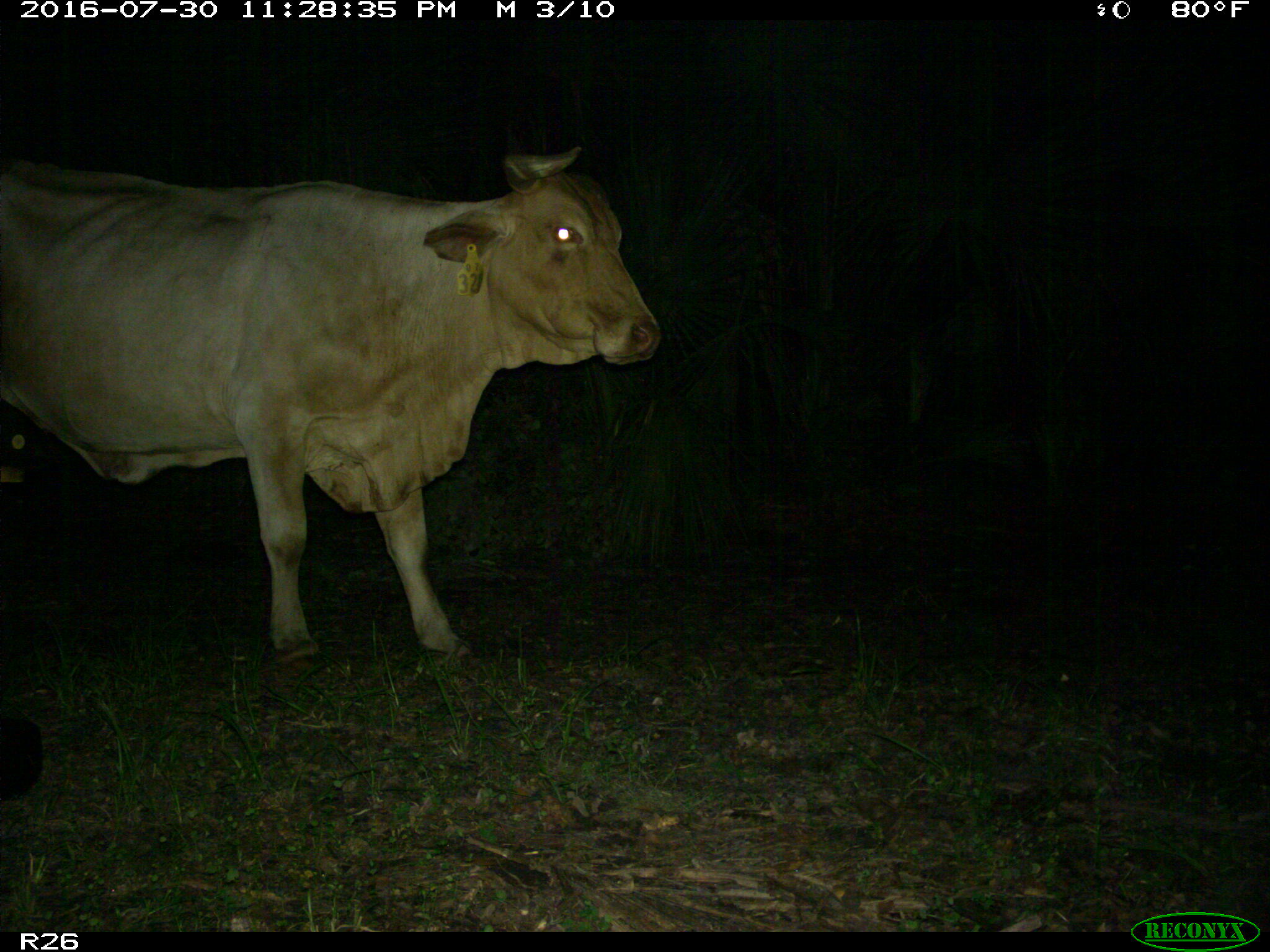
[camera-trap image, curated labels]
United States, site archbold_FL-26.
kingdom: Animalia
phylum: Chordata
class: Mammalia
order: Artiodactyla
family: Bovidae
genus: Bos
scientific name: Bos taurus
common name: domestic cow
Bos taurus (domestic cow).